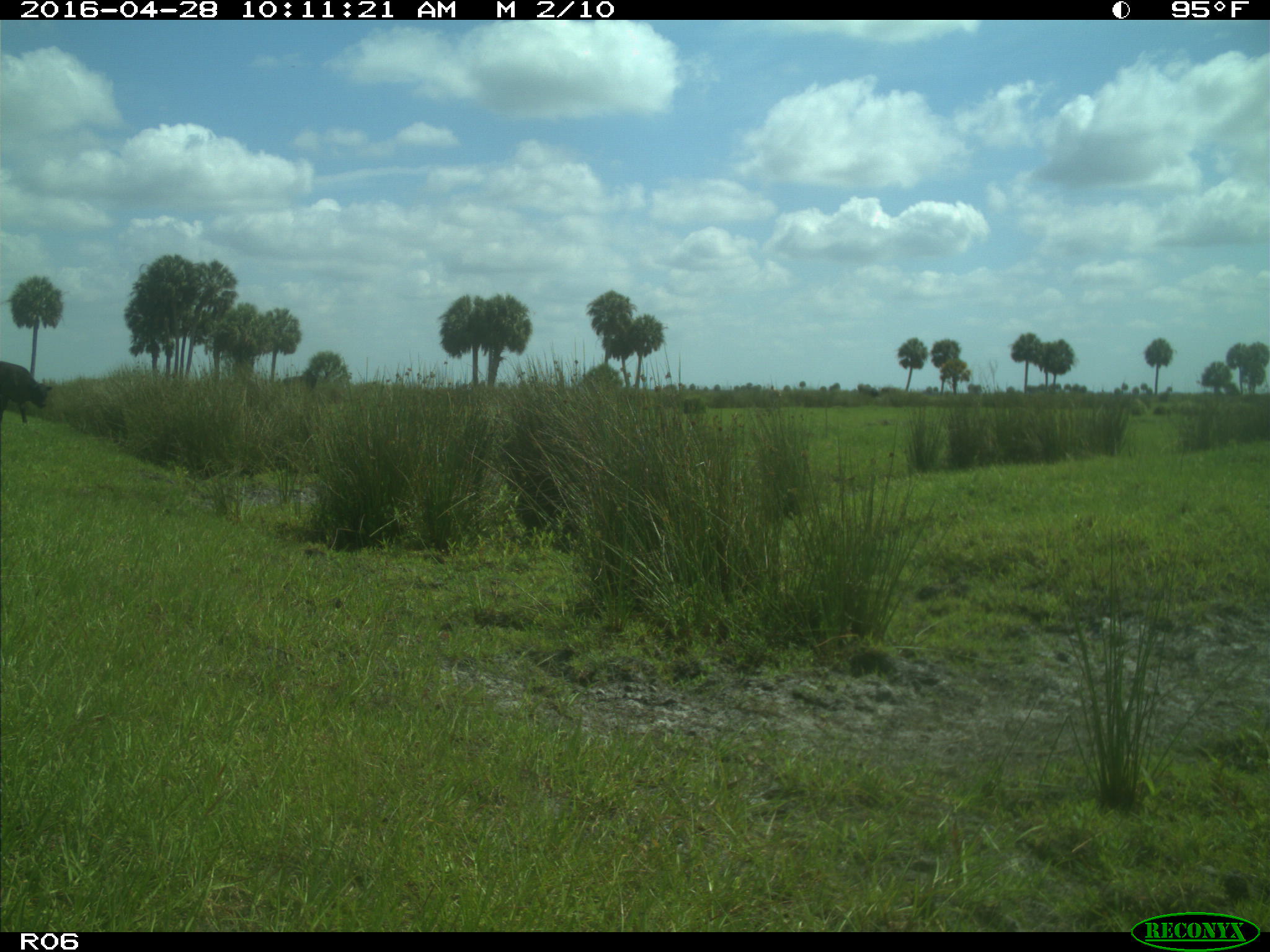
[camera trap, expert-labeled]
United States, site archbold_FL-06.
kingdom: Animalia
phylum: Chordata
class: Mammalia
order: Artiodactyla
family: Bovidae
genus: Bos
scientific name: Bos taurus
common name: domestic cow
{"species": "Bos taurus (domestic cow)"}